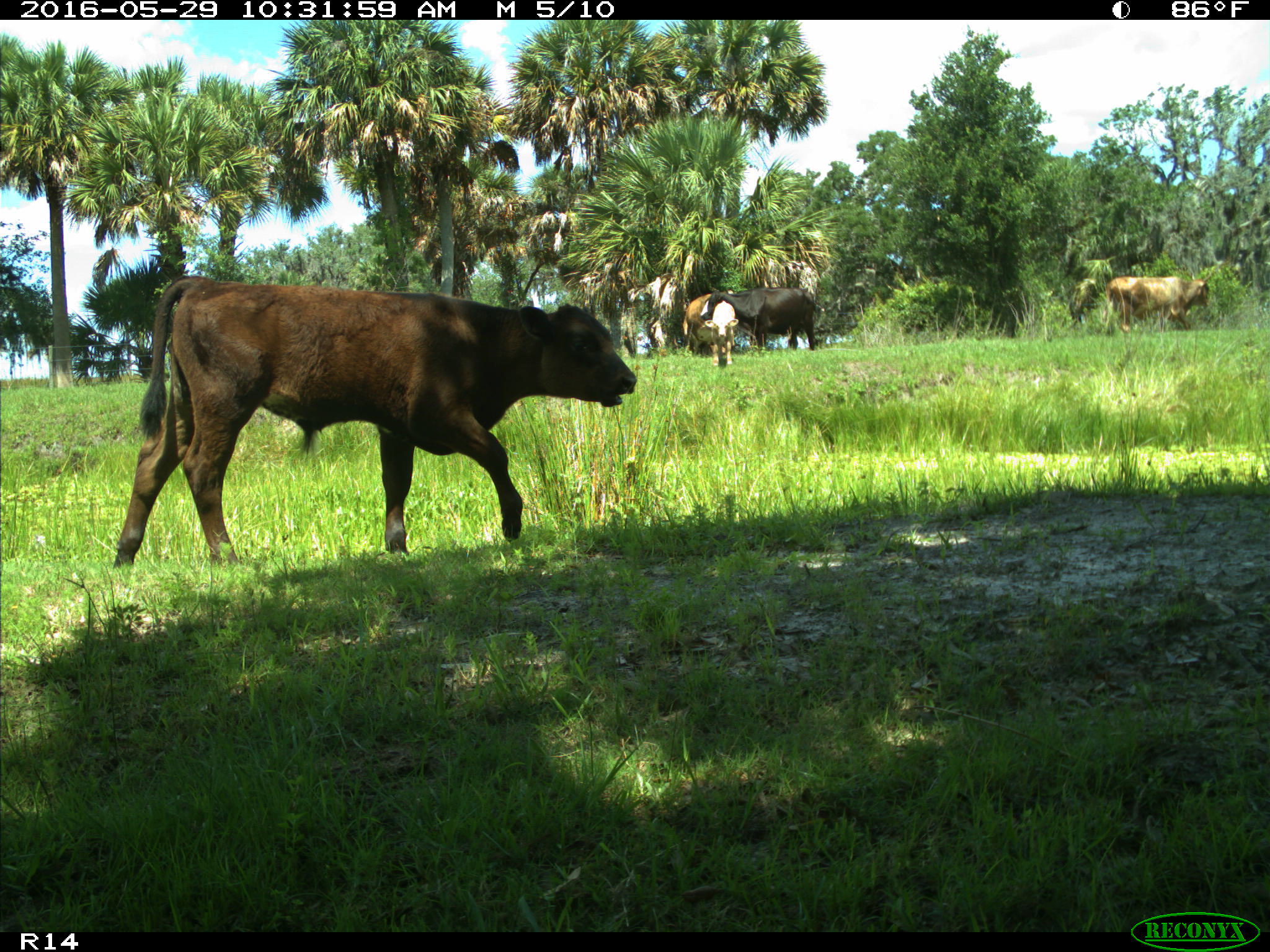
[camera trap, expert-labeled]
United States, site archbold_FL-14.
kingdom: Animalia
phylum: Chordata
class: Mammalia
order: Artiodactyla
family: Bovidae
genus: Bos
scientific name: Bos taurus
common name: domestic cow